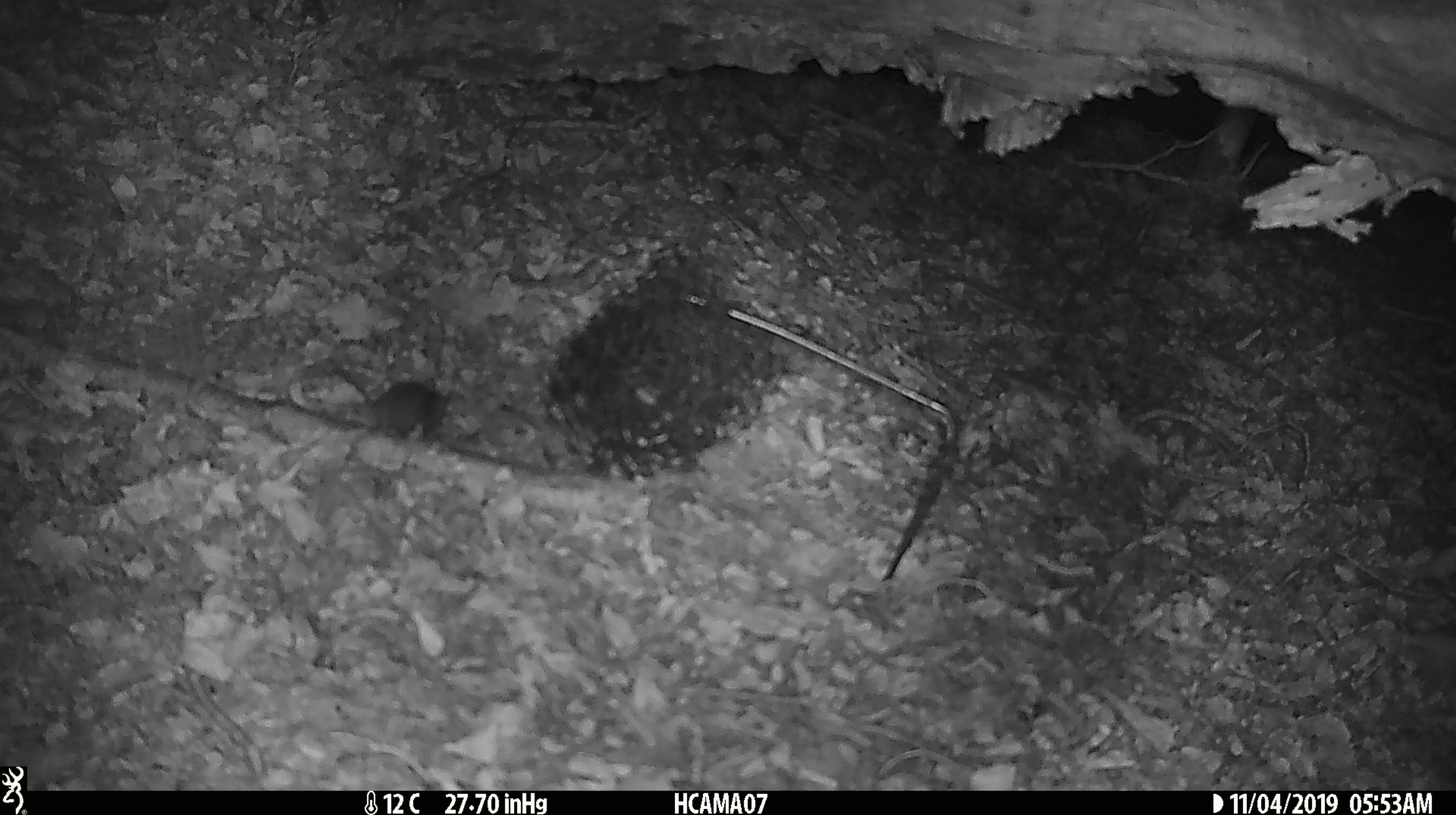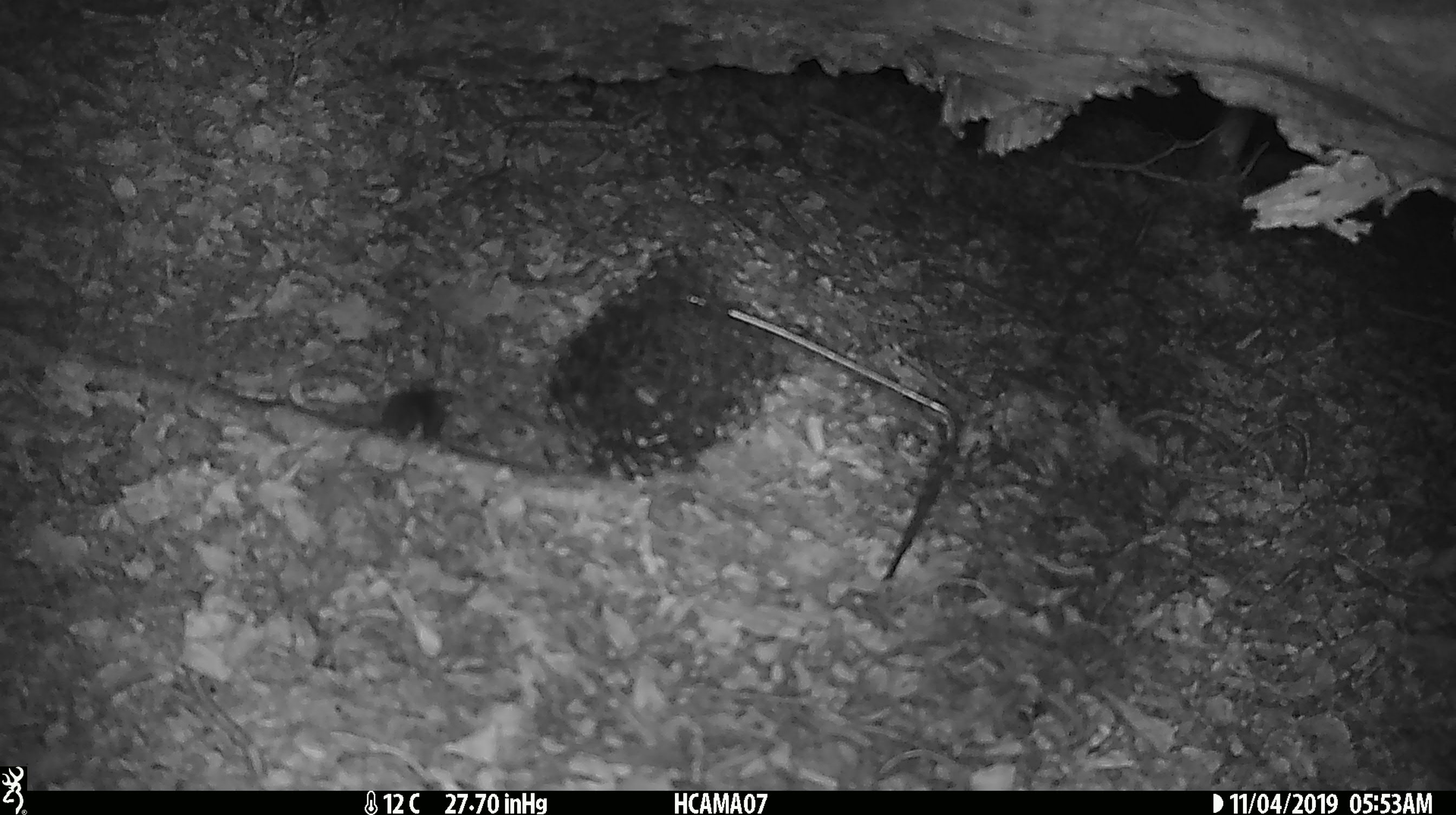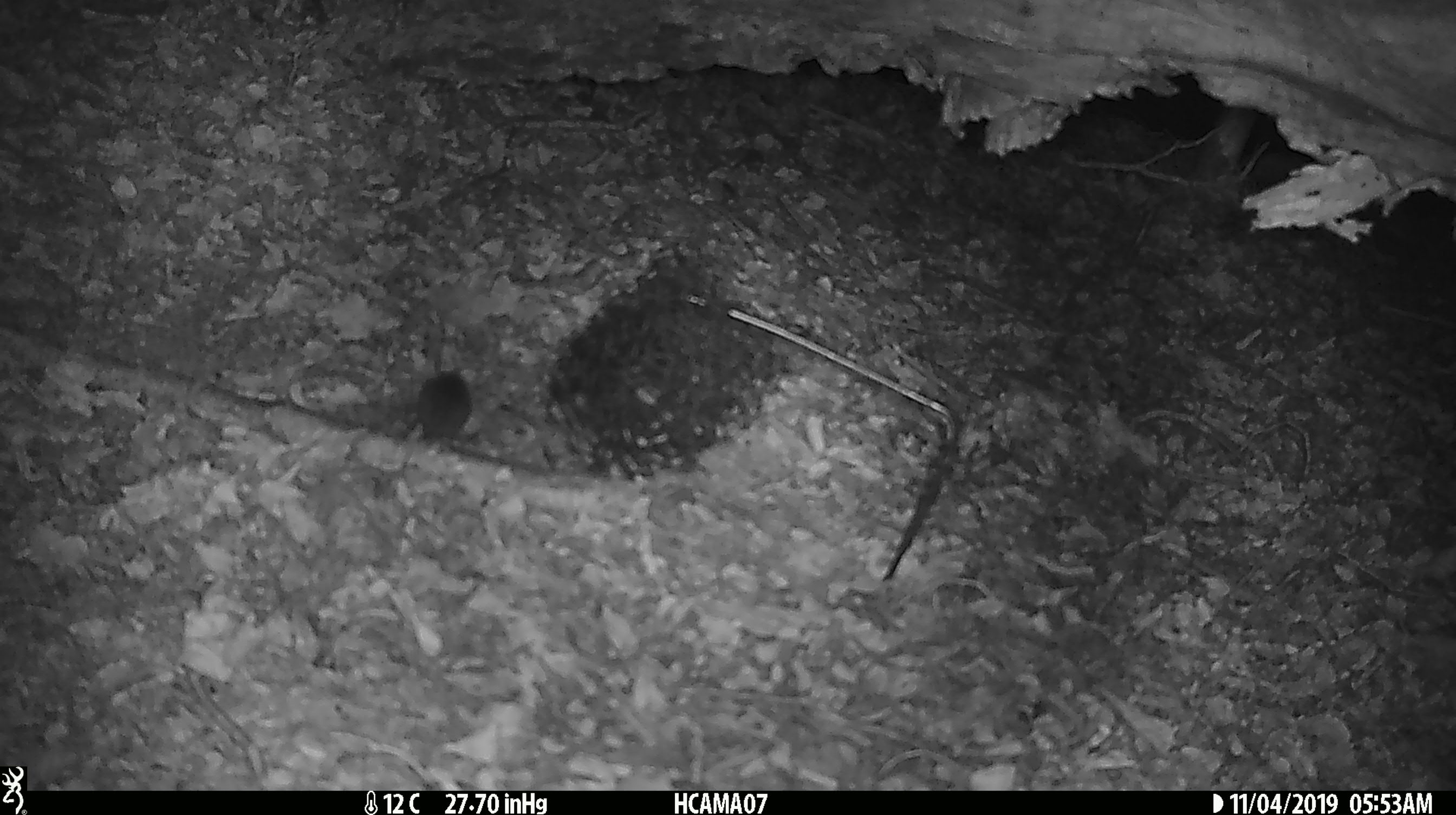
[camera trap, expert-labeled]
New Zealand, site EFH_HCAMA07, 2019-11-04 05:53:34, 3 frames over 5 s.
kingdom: Animalia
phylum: Chordata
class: Mammalia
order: Rodentia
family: Muridae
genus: Mus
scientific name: Mus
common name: mouse